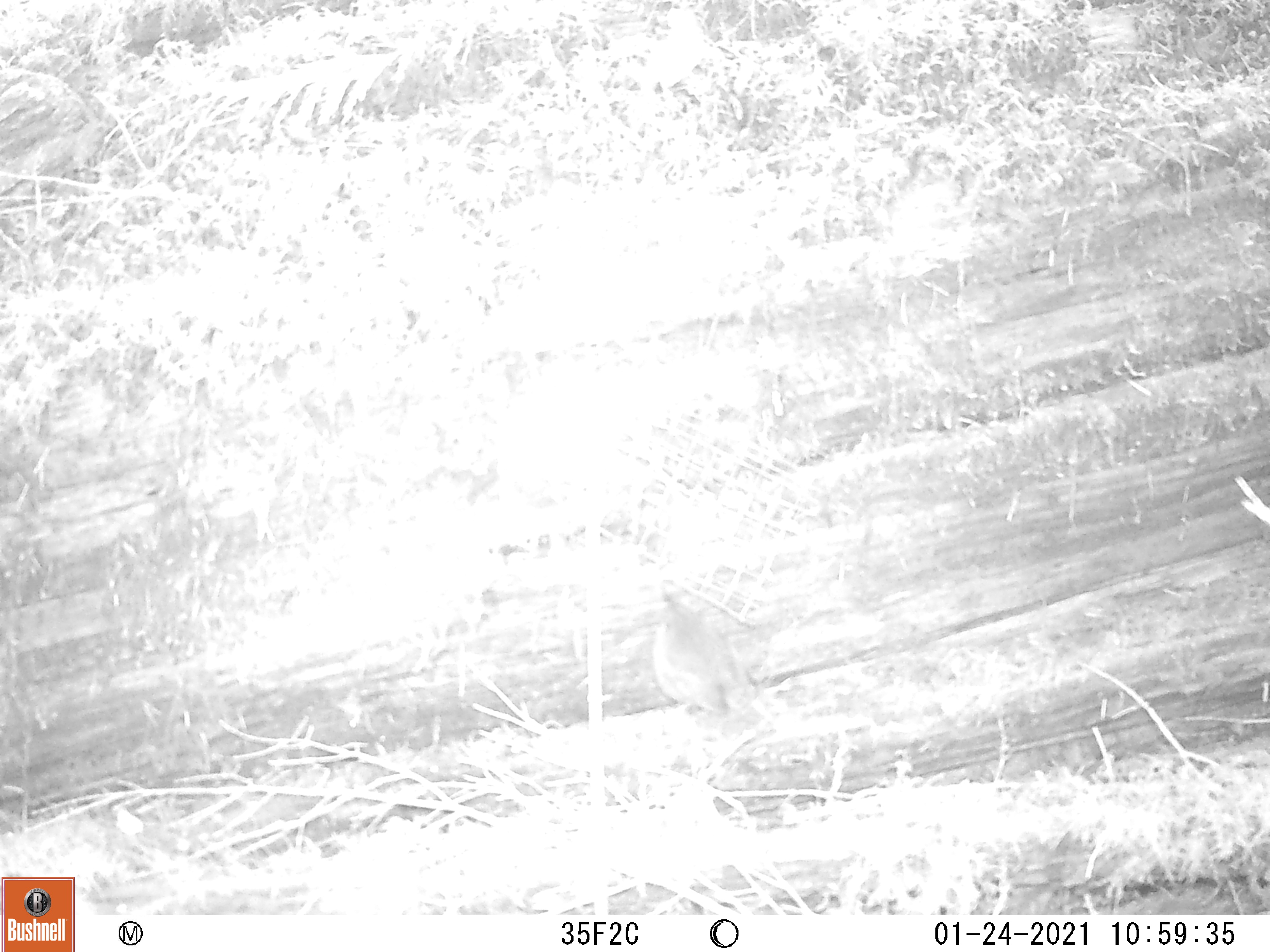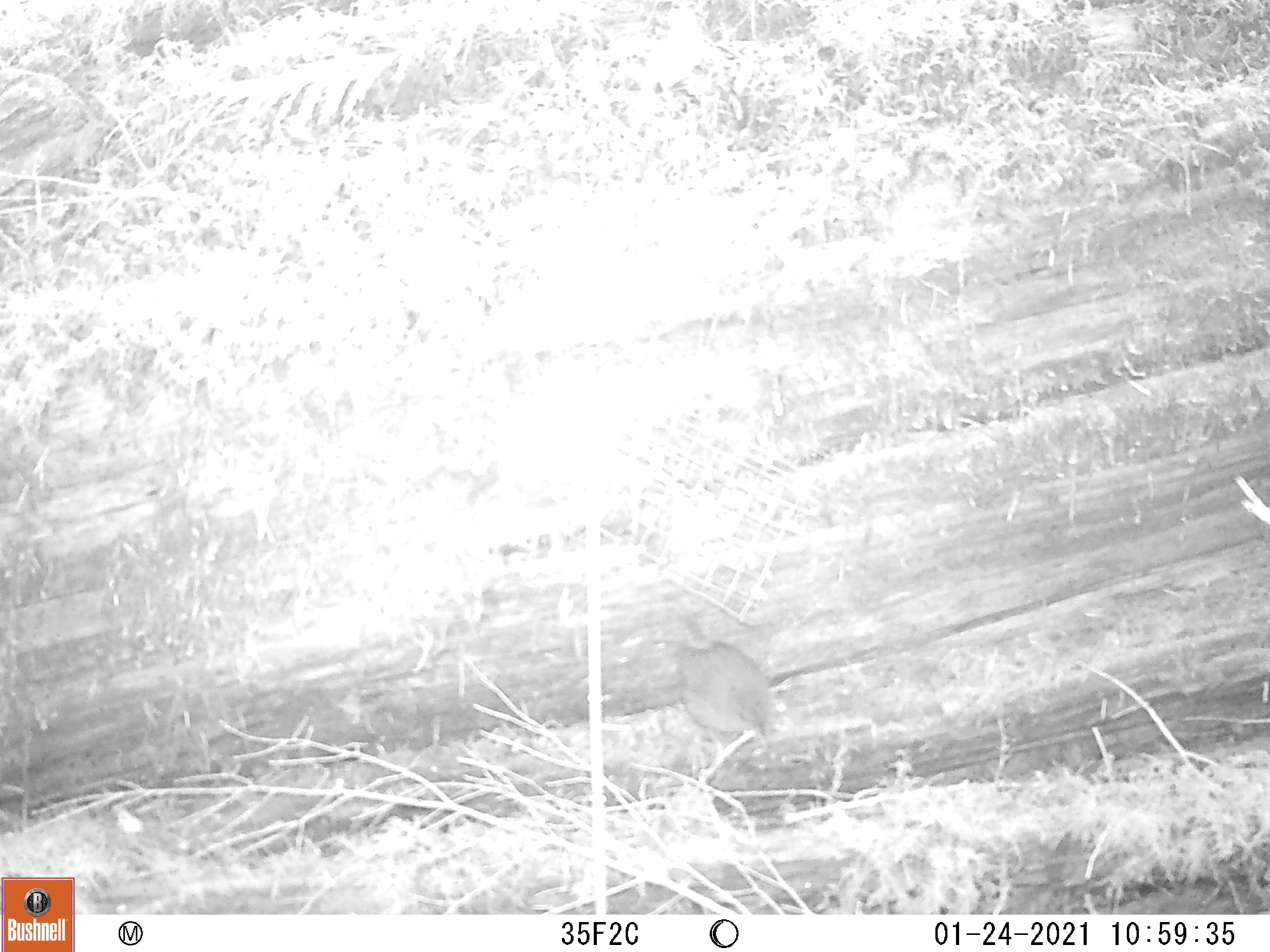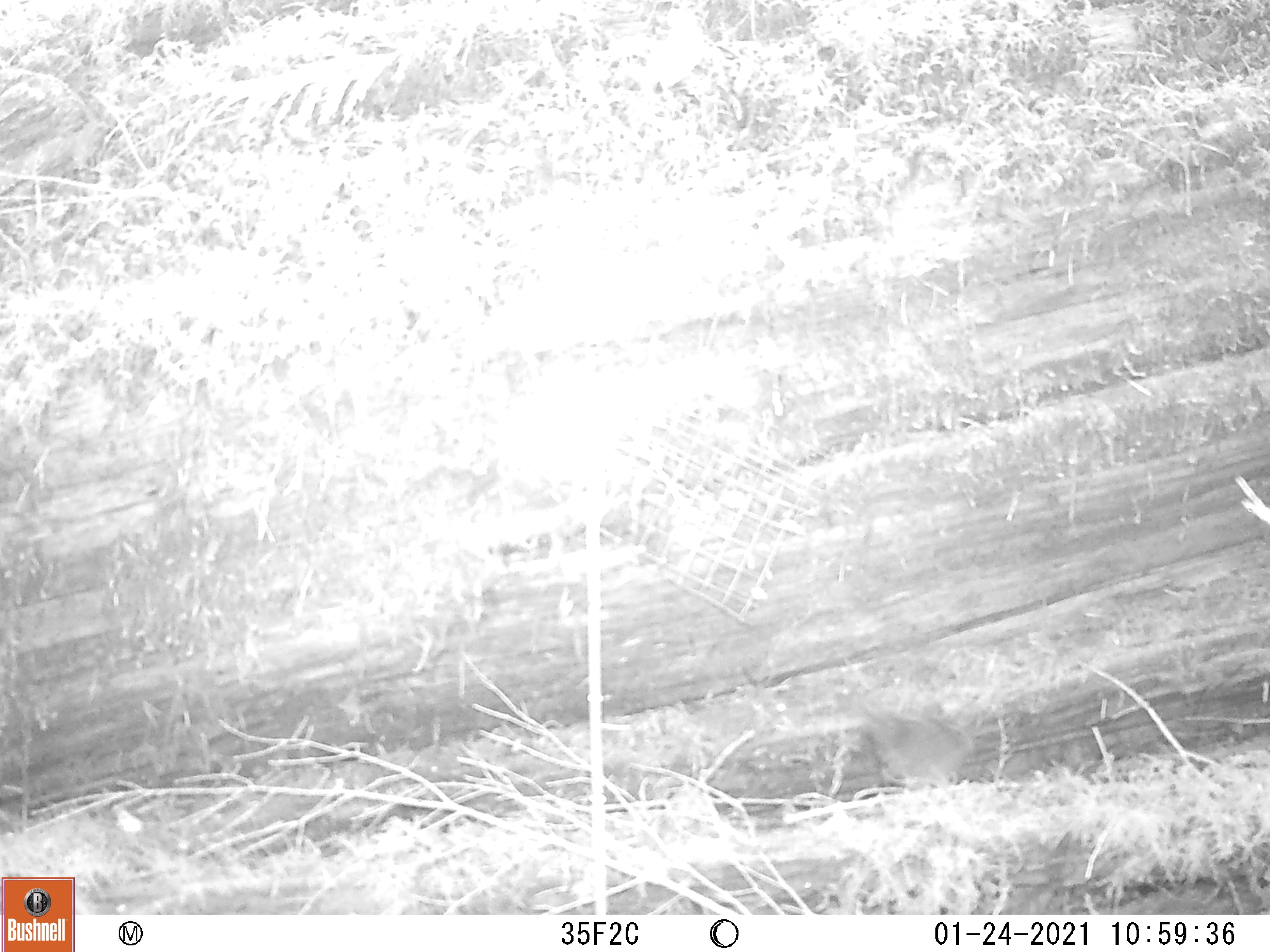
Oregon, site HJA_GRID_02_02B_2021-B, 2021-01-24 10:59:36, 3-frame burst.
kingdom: Animalia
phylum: Chordata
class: Aves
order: Passeriformes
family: Troglodytidae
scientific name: Troglodytidae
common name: wrens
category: troglodytidae family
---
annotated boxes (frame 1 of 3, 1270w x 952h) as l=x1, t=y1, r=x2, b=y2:
troglodytidae family: l=612, t=586, r=782, b=748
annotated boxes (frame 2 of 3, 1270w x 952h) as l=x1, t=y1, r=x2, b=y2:
troglodytidae family: l=660, t=632, r=794, b=755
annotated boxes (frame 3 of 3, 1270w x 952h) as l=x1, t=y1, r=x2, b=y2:
troglodytidae family: l=833, t=697, r=990, b=792